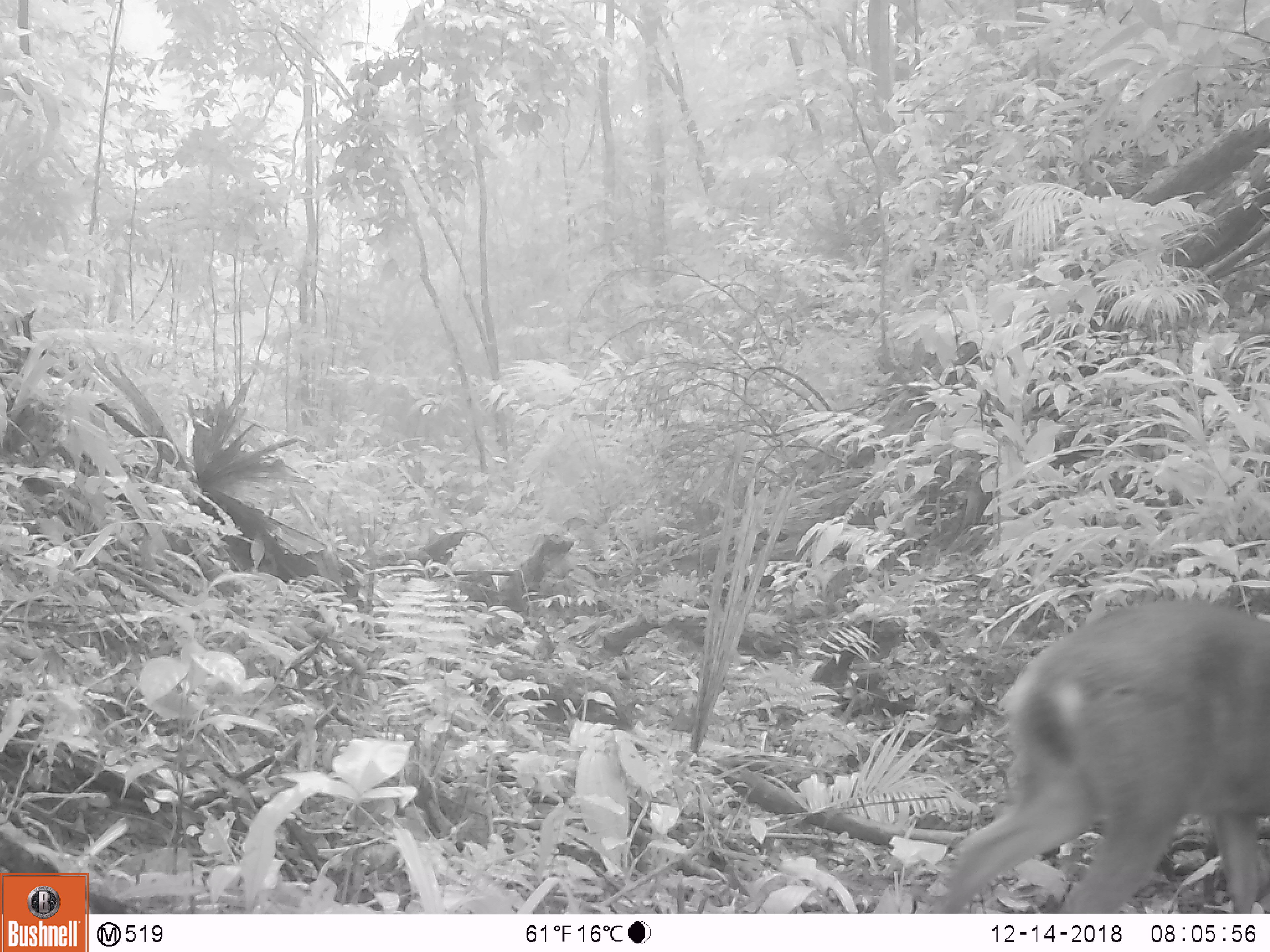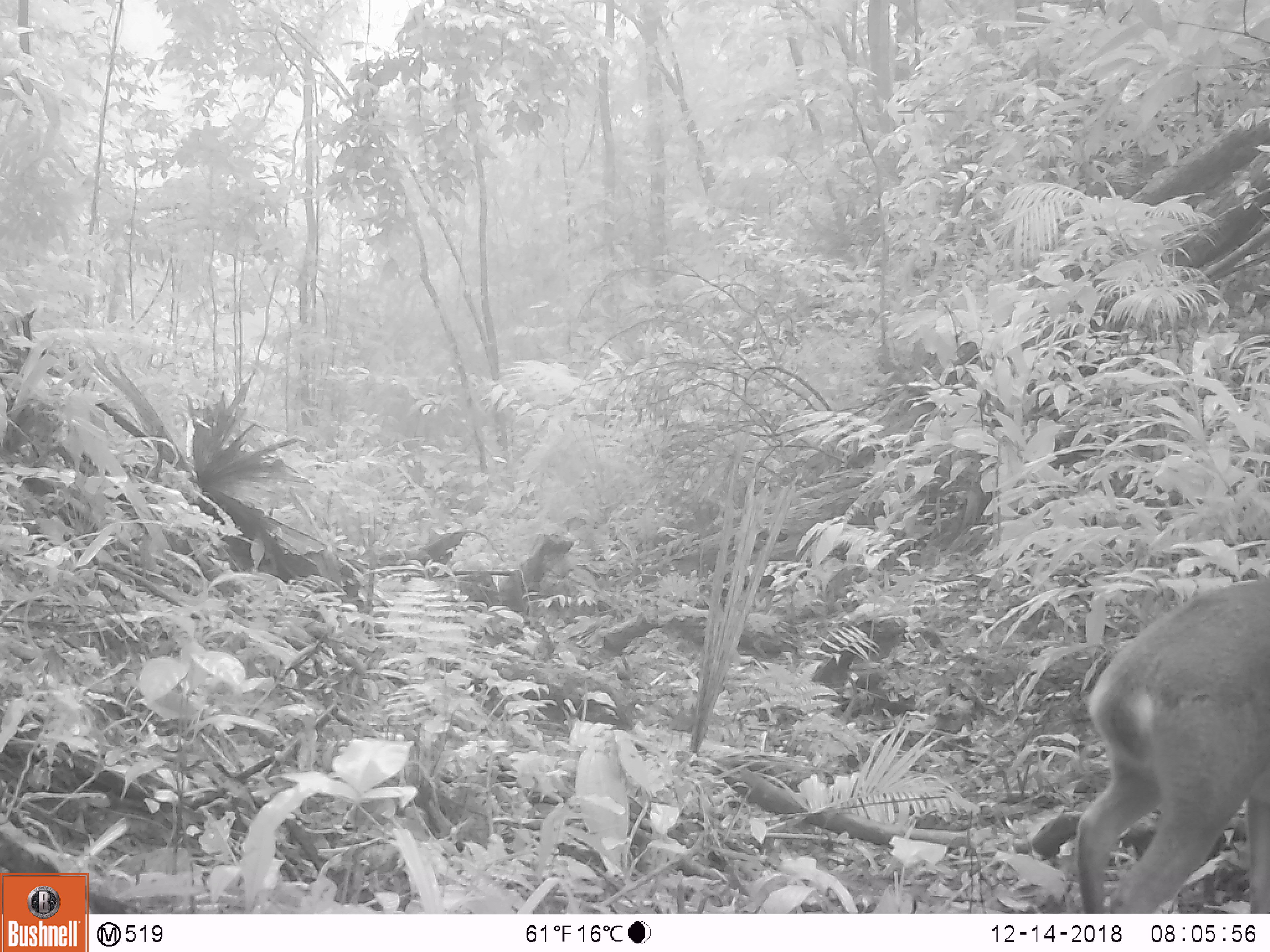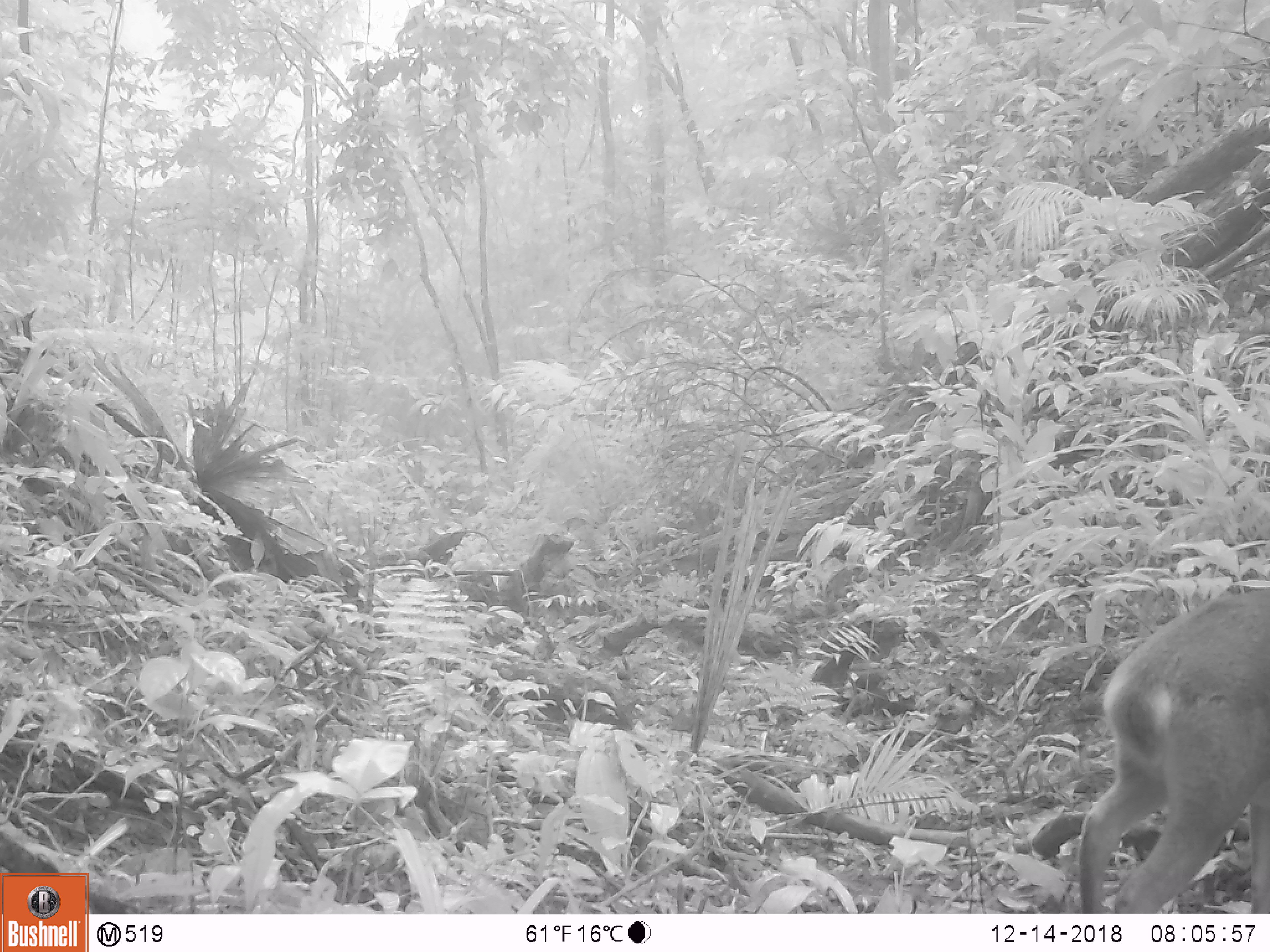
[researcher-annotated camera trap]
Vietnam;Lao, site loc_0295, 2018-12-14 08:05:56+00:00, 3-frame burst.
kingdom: Animalia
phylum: Chordata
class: Mammalia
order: Artiodactyla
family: Cervidae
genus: Muntiacus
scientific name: Muntiacus vuquangensis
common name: large-antlered muntjac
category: large antlered muntjac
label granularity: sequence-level